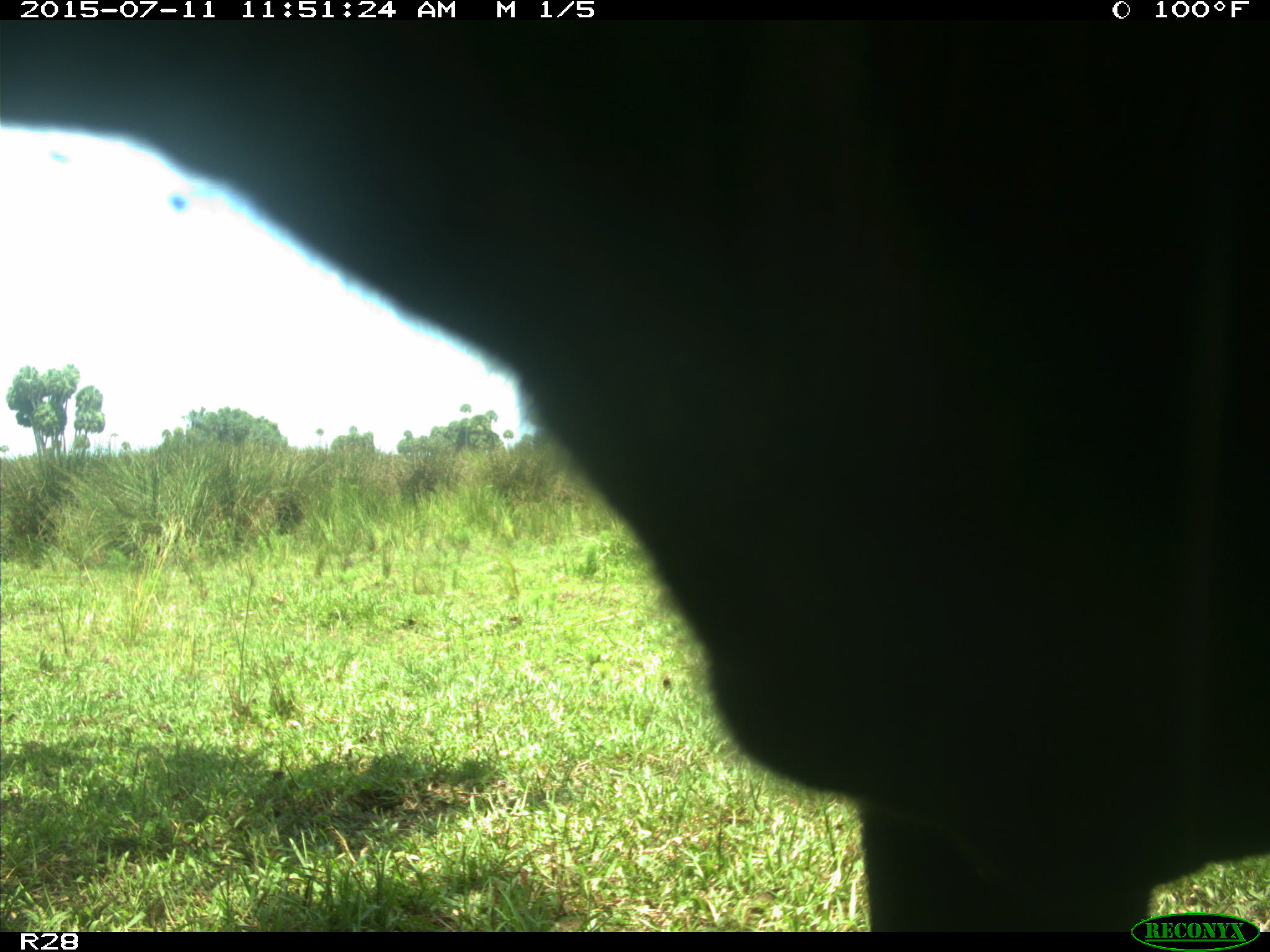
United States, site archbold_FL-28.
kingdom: Animalia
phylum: Chordata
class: Mammalia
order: Artiodactyla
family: Bovidae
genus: Bos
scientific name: Bos taurus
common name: domestic cow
Bos taurus (domestic cow).